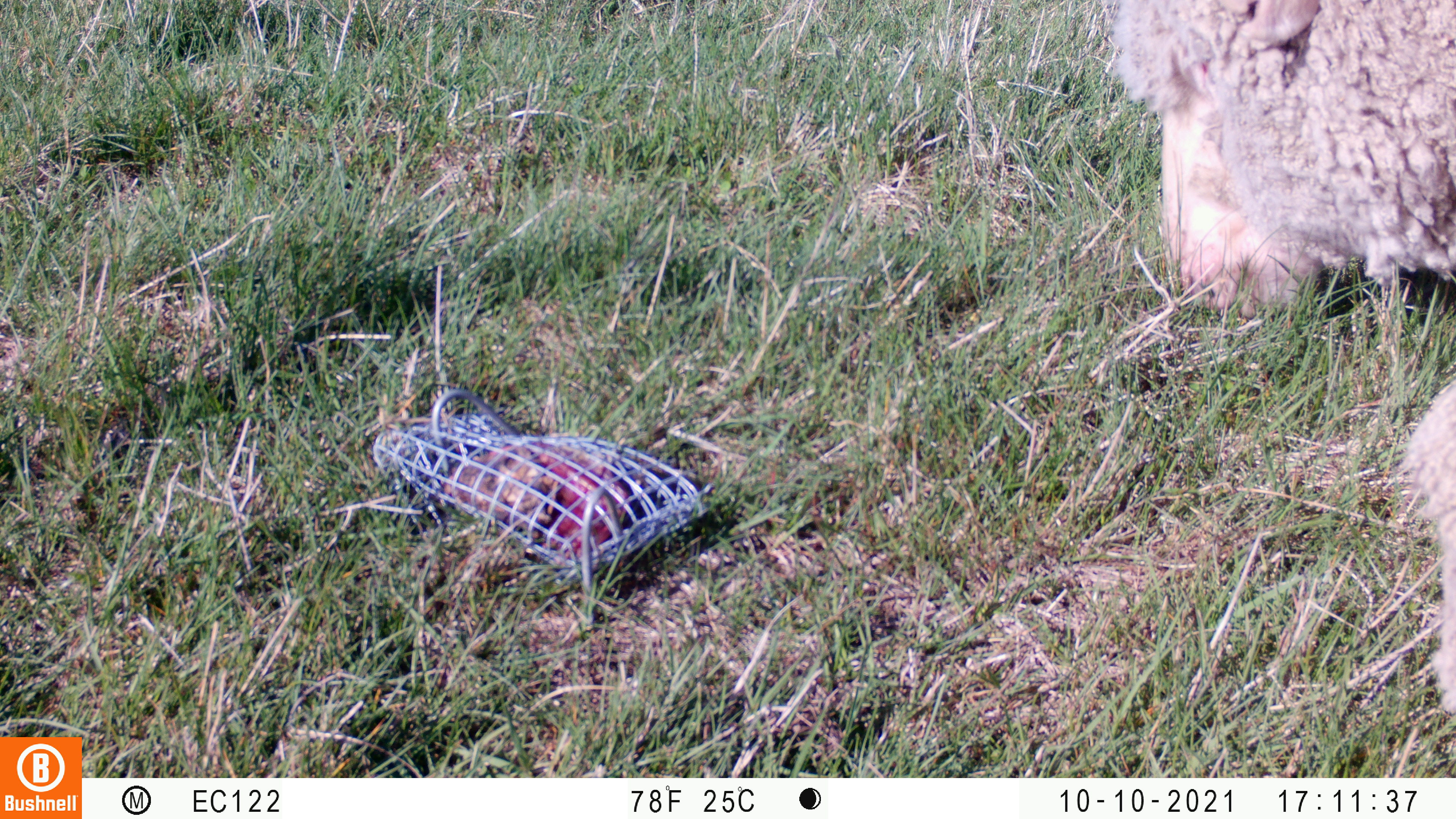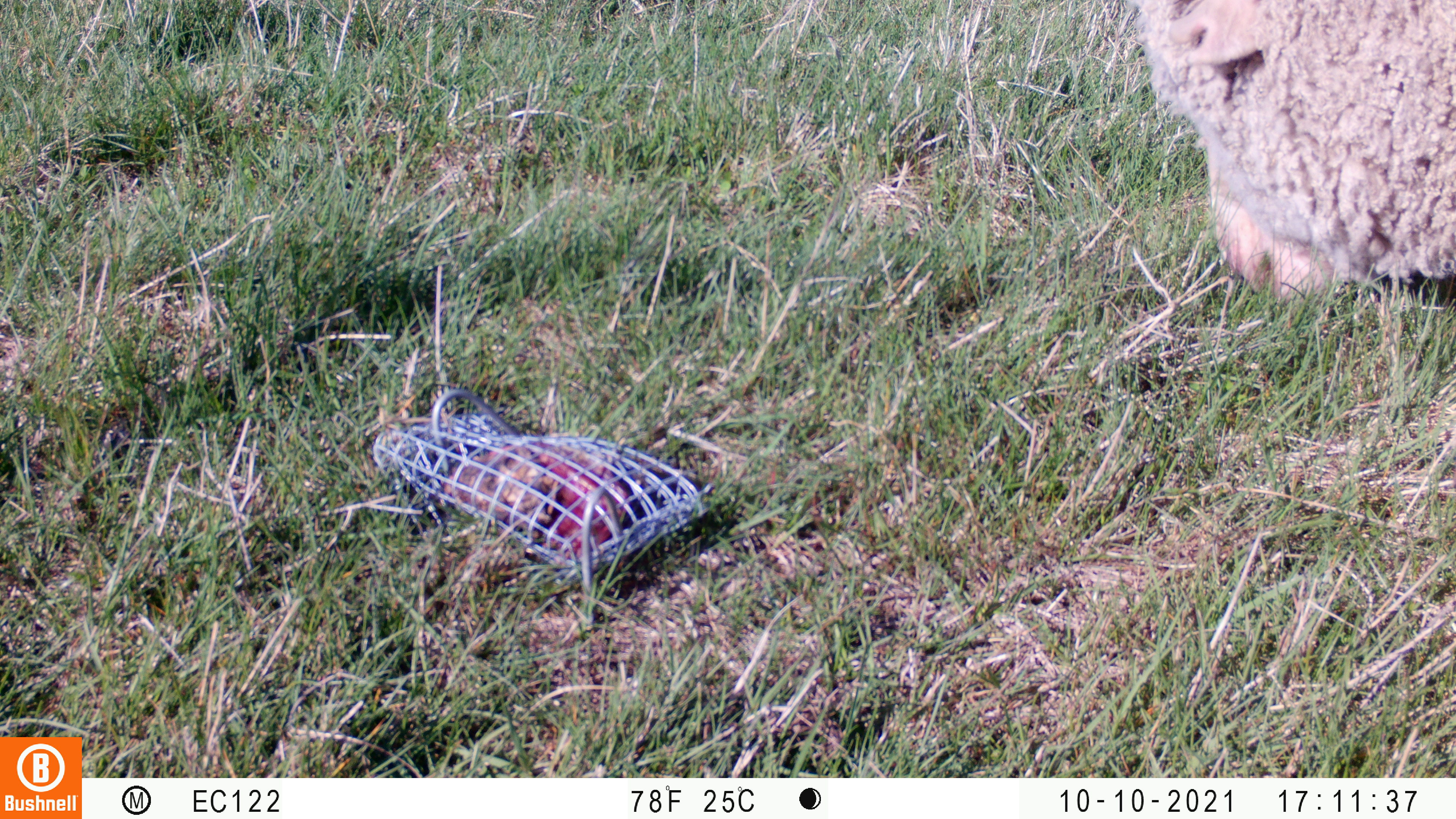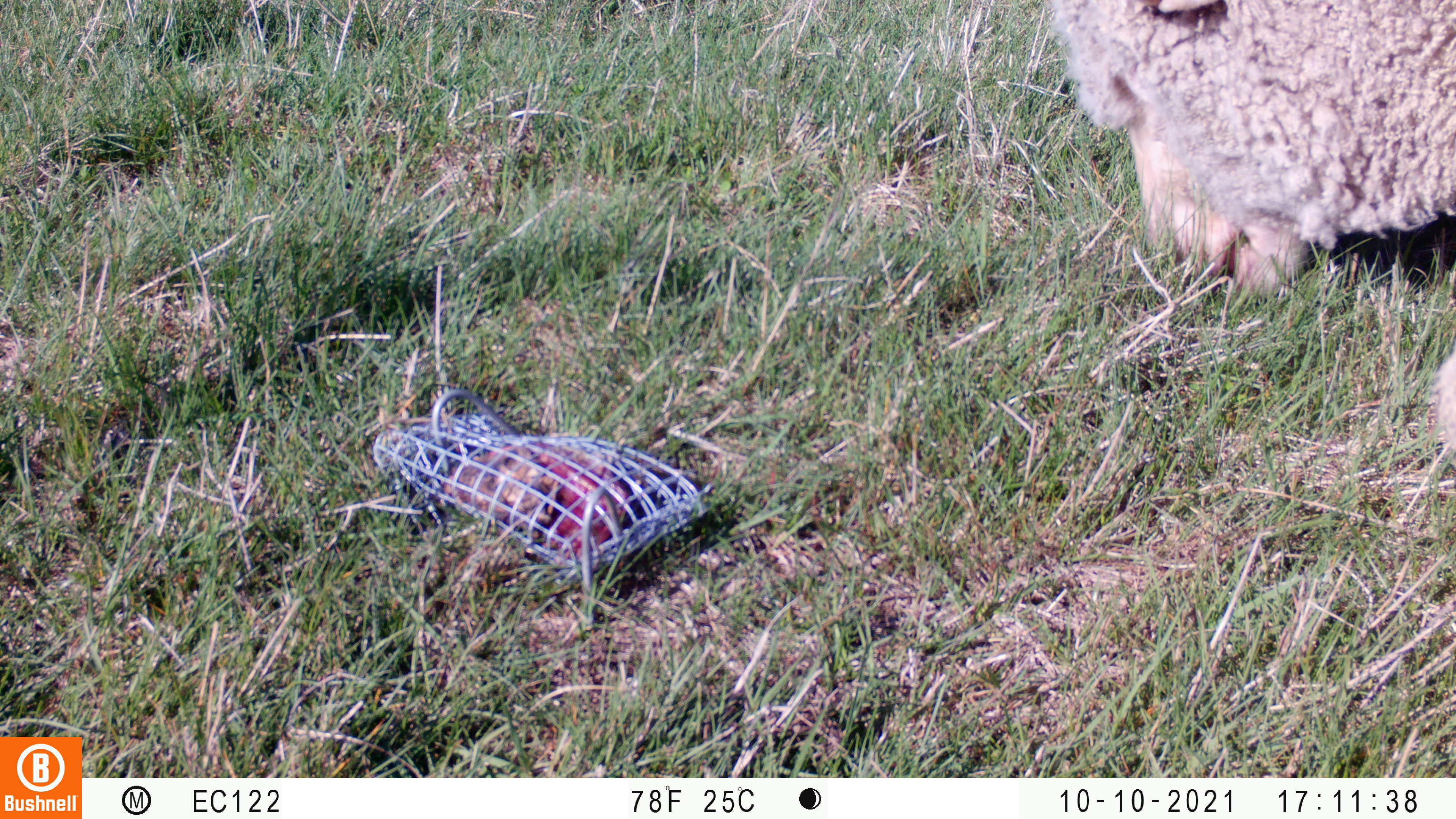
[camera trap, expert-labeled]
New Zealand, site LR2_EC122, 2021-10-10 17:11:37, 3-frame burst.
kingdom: Animalia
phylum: Chordata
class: Mammalia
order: Artiodactyla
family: Bovidae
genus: Bos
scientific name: Bos taurus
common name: domestic cow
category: cow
Cow (domestic cow) (Bos taurus).